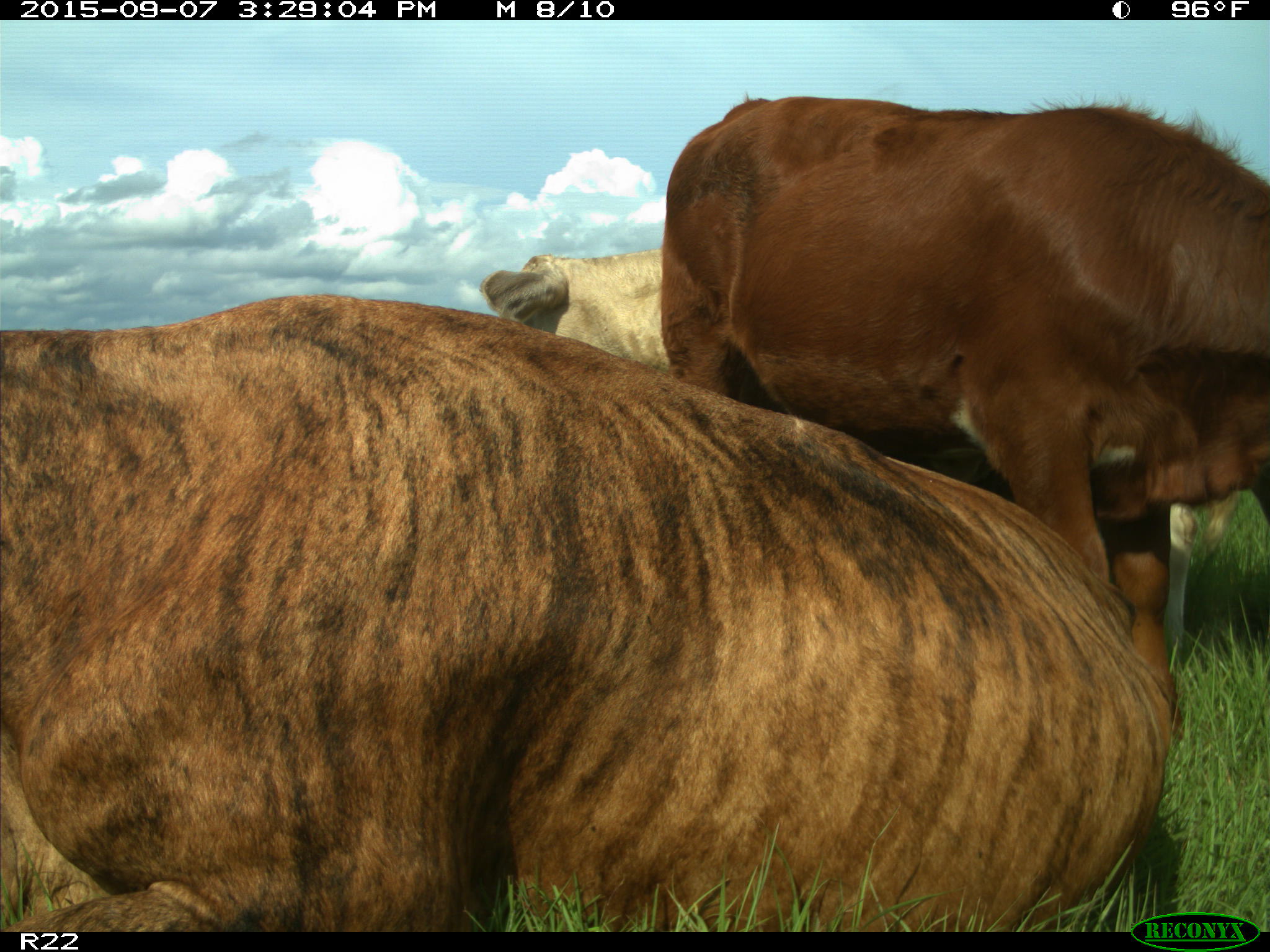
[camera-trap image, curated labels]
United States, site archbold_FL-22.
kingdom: Animalia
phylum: Chordata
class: Mammalia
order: Artiodactyla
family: Bovidae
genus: Bos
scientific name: Bos taurus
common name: domestic cow